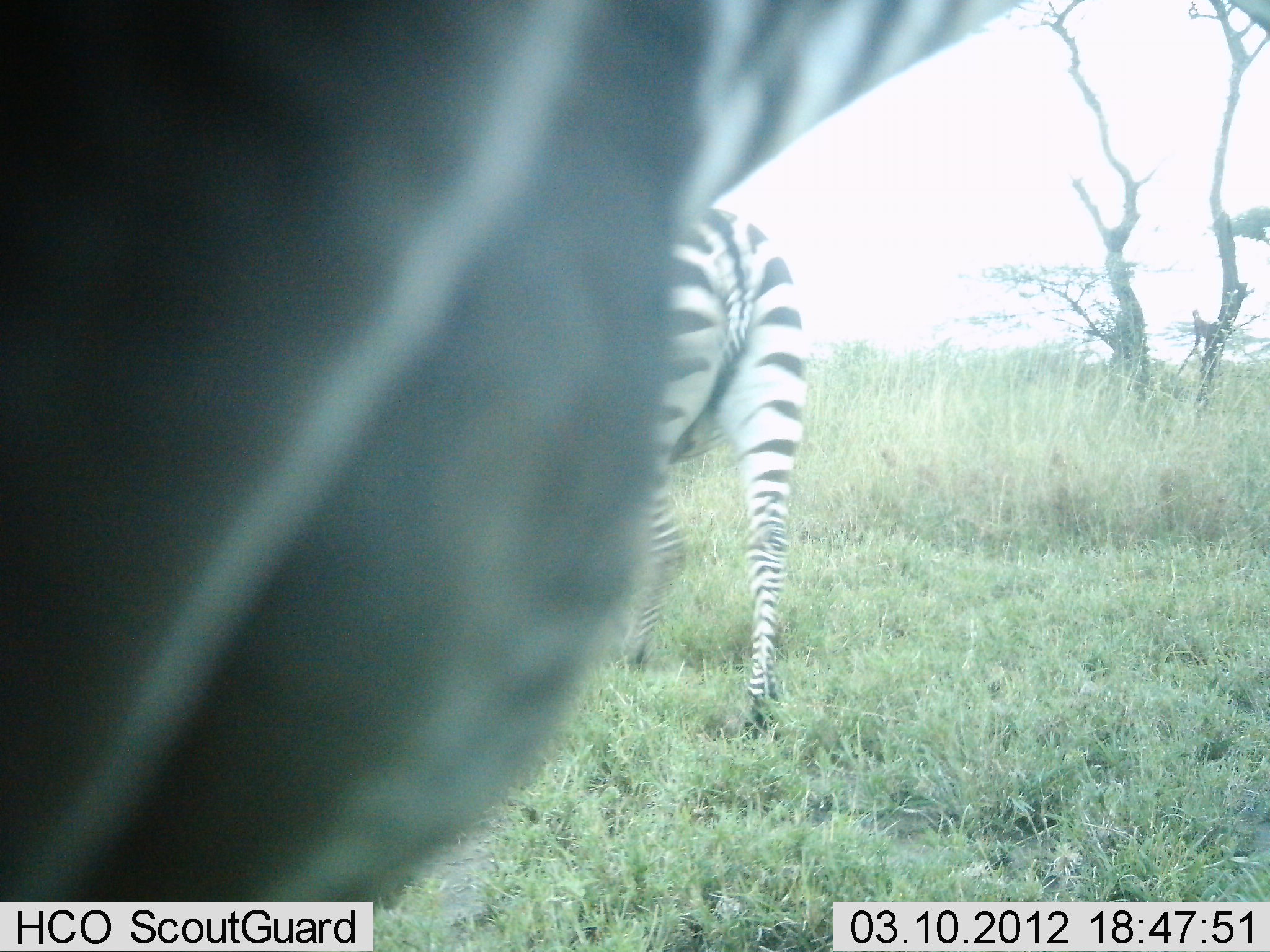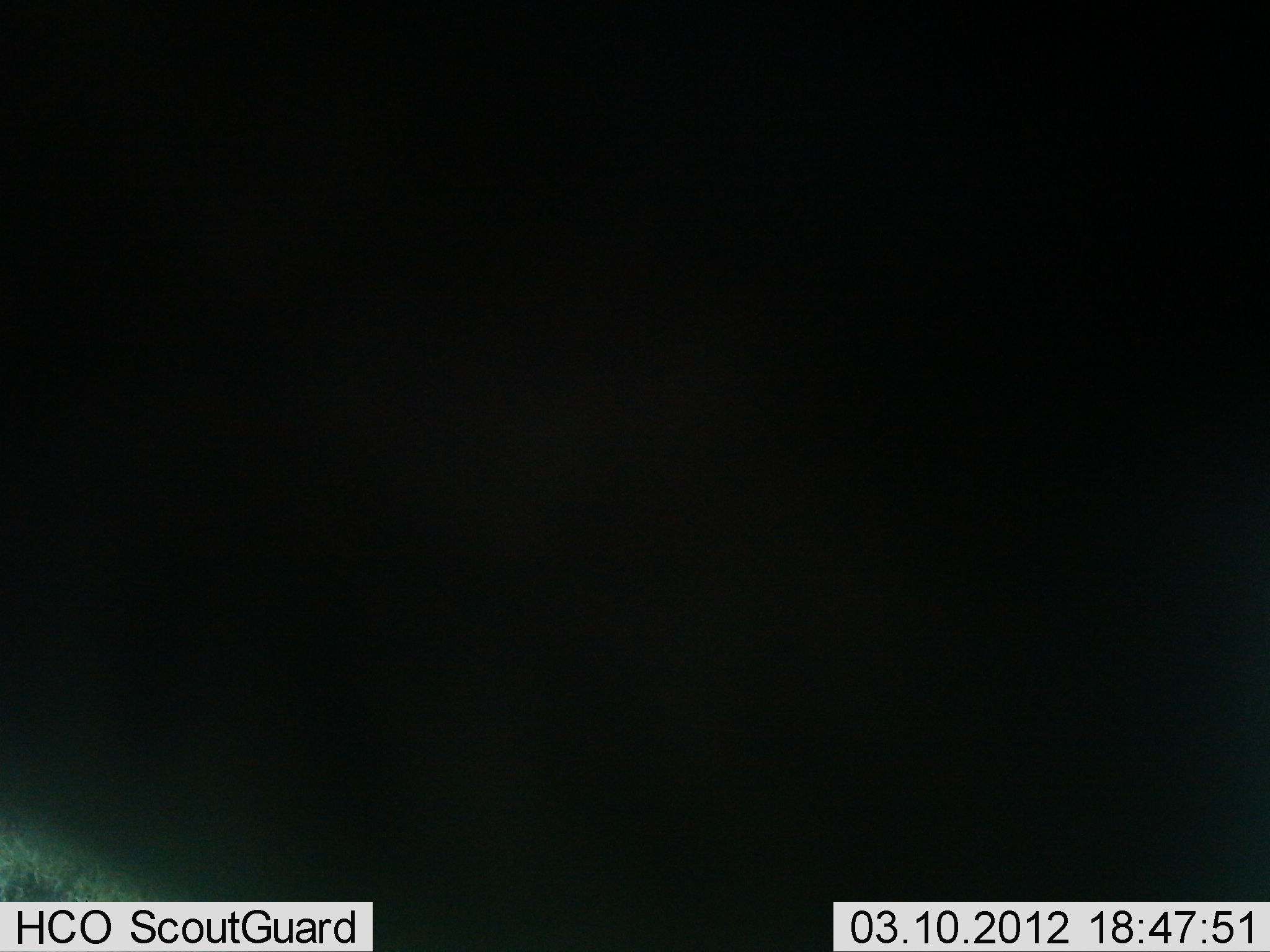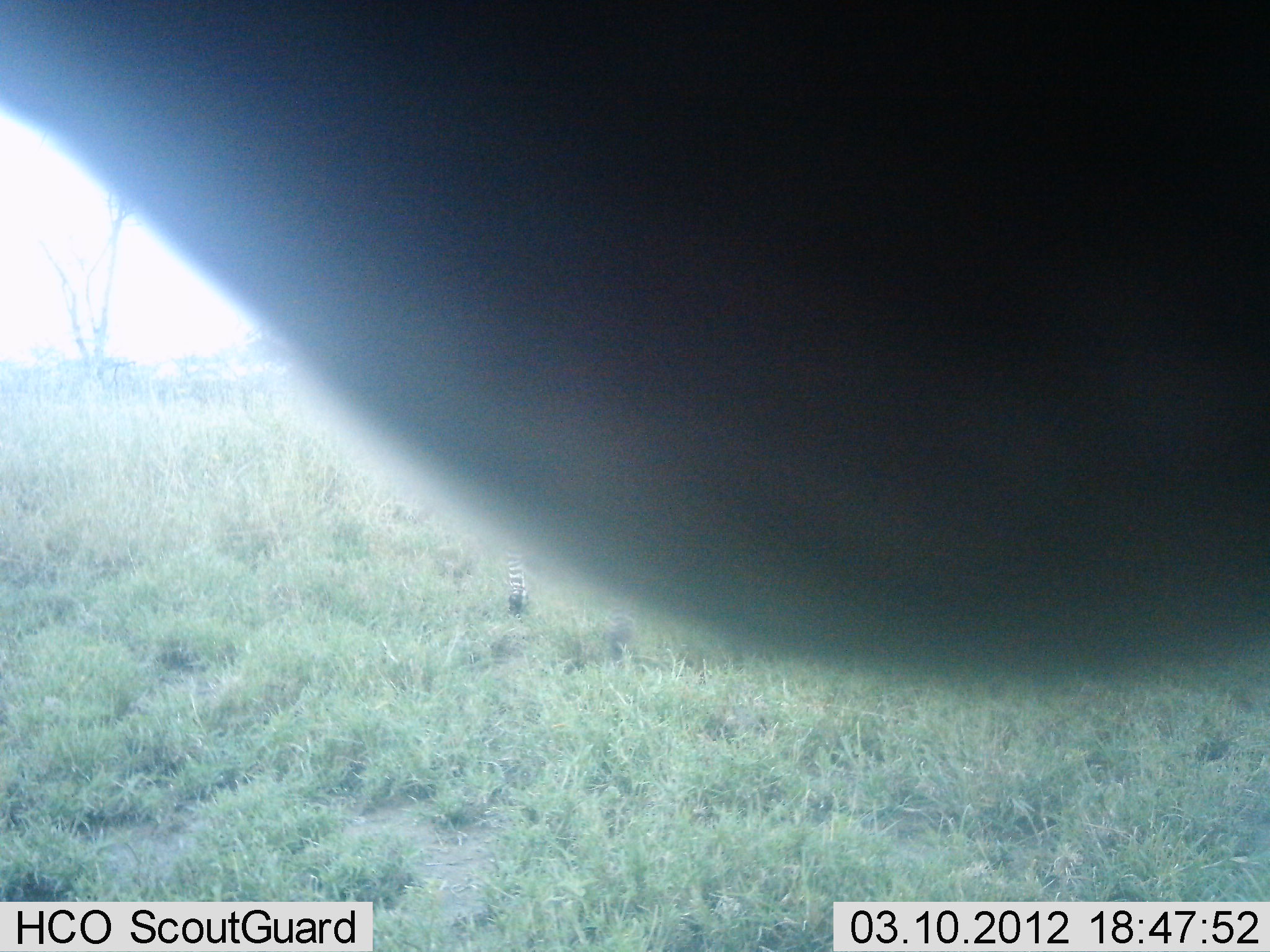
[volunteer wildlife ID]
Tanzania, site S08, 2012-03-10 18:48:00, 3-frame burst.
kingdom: Animalia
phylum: Chordata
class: Mammalia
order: Perissodactyla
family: Equidae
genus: Equus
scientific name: Equus quagga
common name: plains zebra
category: zebra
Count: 2.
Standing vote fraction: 42%.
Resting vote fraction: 0%.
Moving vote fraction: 68%.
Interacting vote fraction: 11%.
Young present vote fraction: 0%.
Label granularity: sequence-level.